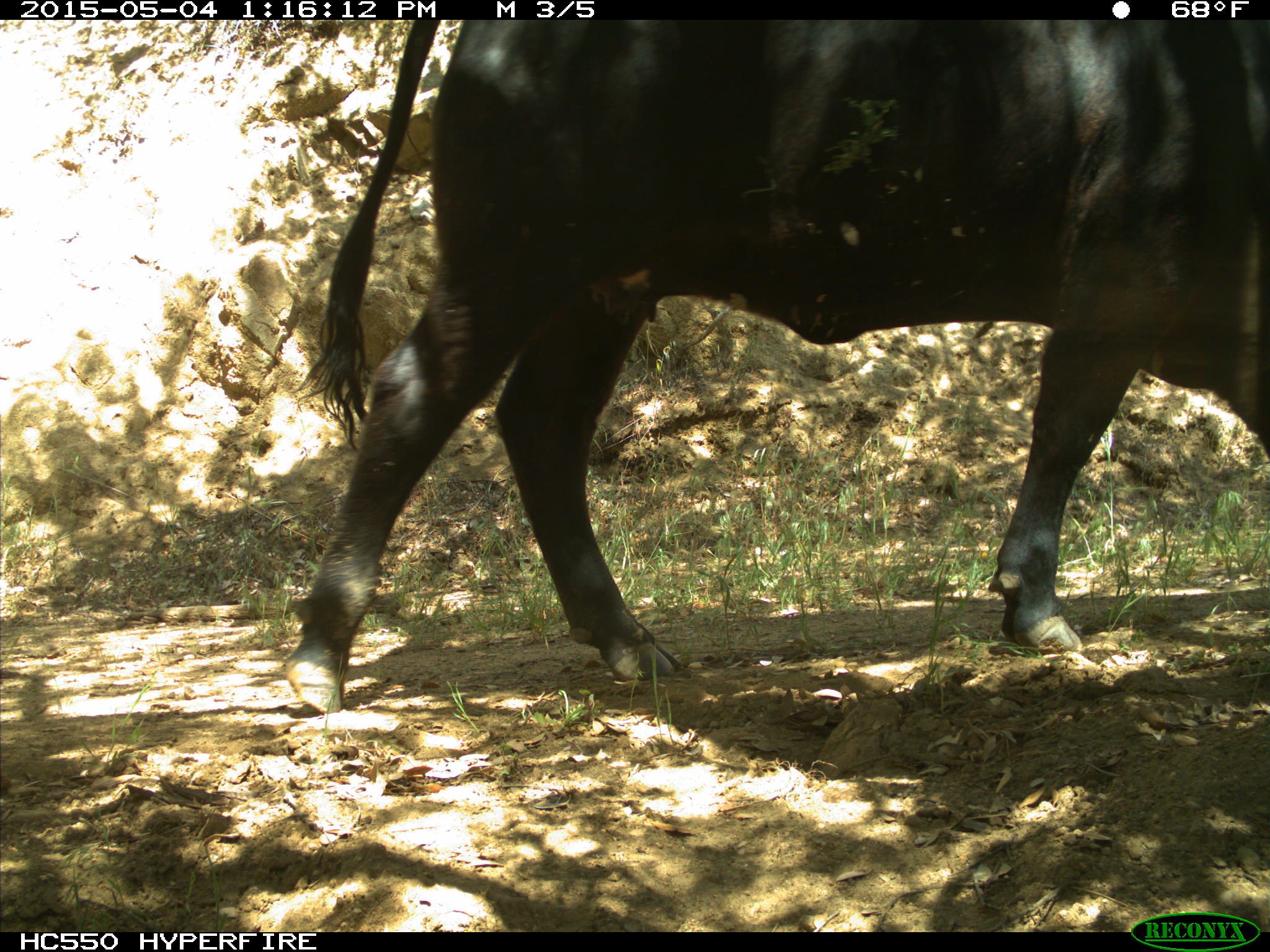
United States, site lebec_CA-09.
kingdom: Animalia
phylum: Chordata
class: Mammalia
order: Artiodactyla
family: Bovidae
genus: Bos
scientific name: Bos taurus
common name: domestic cow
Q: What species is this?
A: Bos taurus (domestic cow).